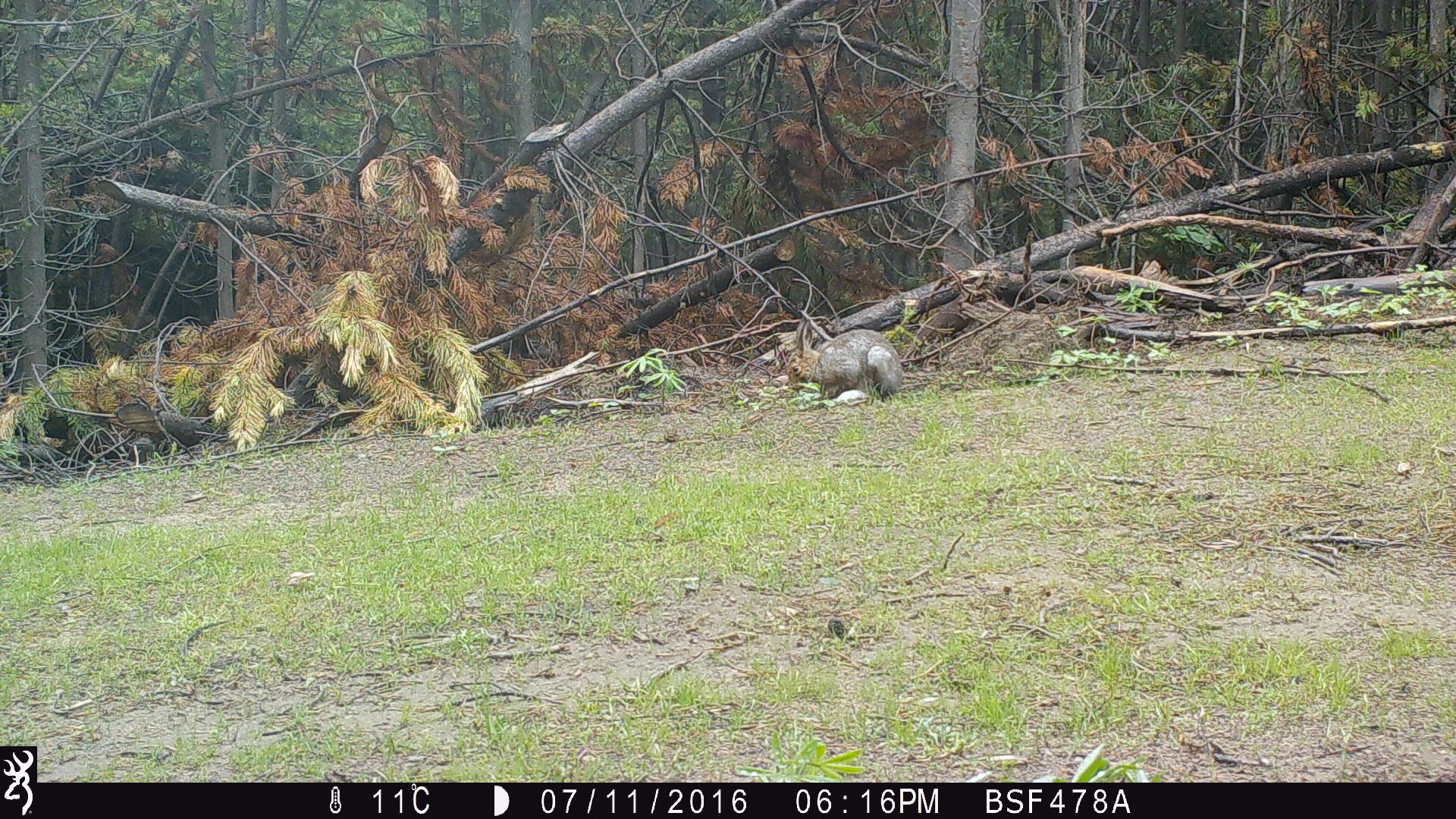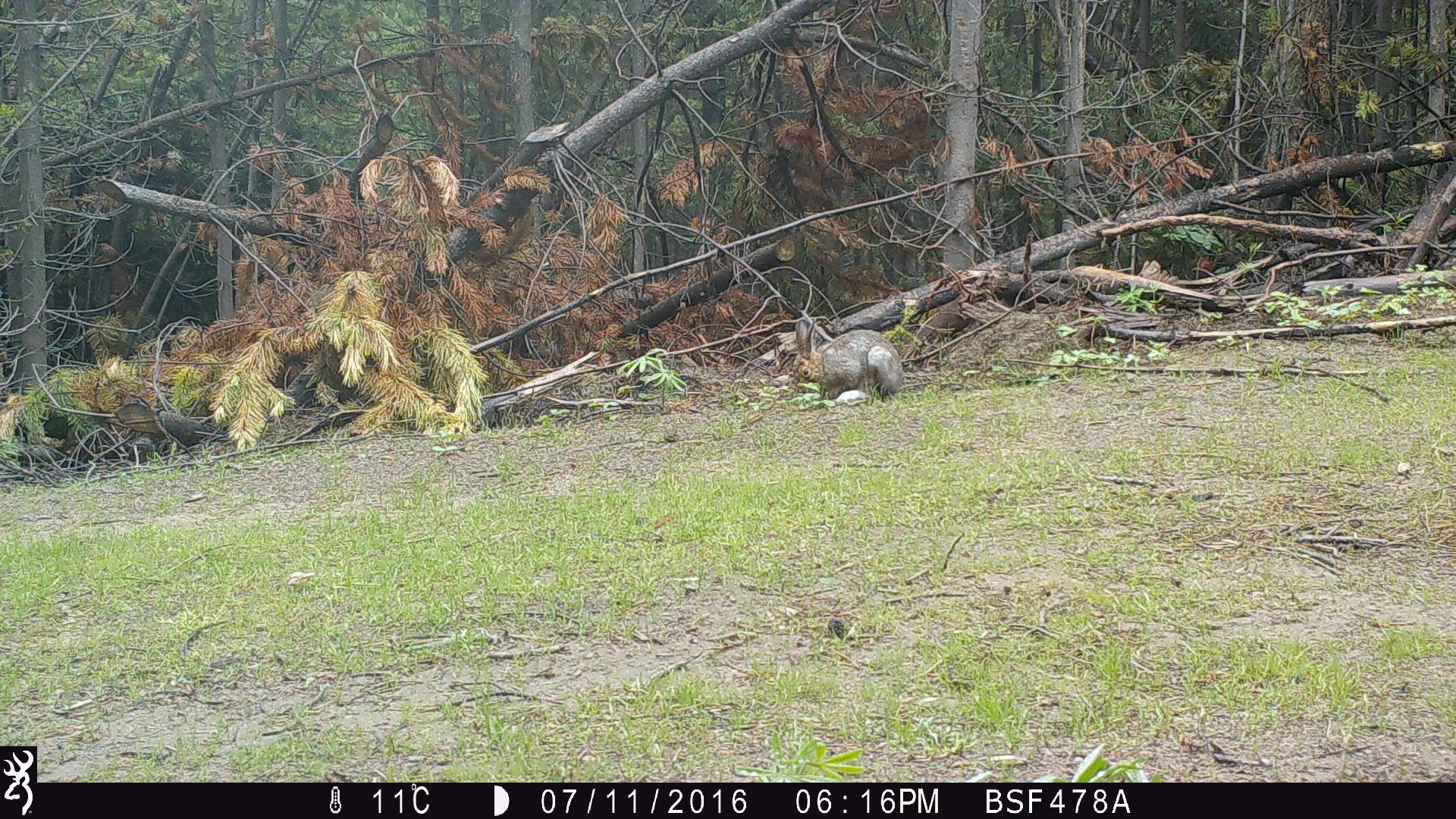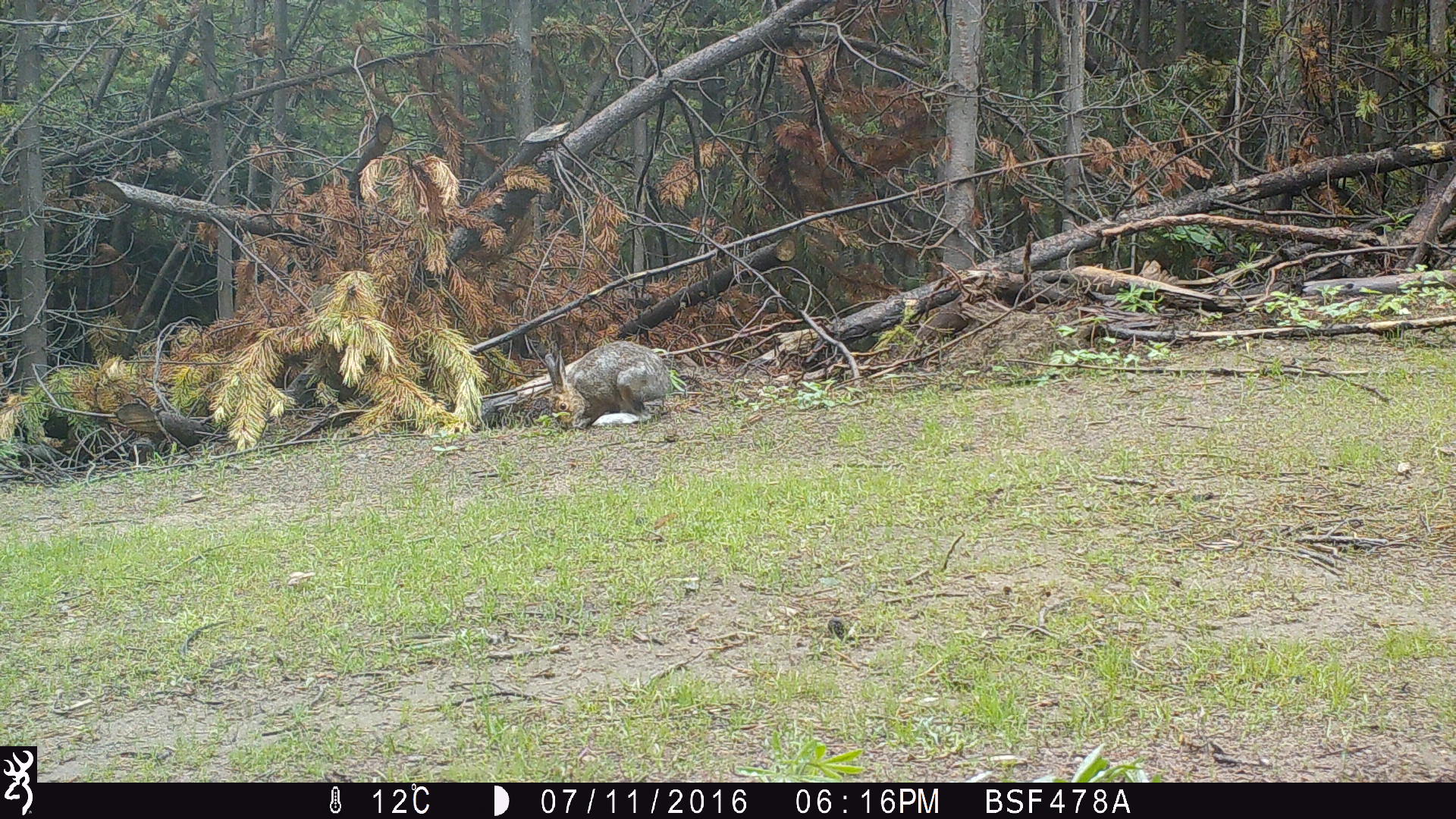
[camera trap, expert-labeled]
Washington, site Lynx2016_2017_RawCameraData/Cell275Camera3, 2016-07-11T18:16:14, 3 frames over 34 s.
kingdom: Animalia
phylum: Chordata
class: Mammalia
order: Lagomorpha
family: Leporidae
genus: Lepus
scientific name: Lepus americanus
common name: snowshoe hare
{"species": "Lepus americanus (snowshoe hare)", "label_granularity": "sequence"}